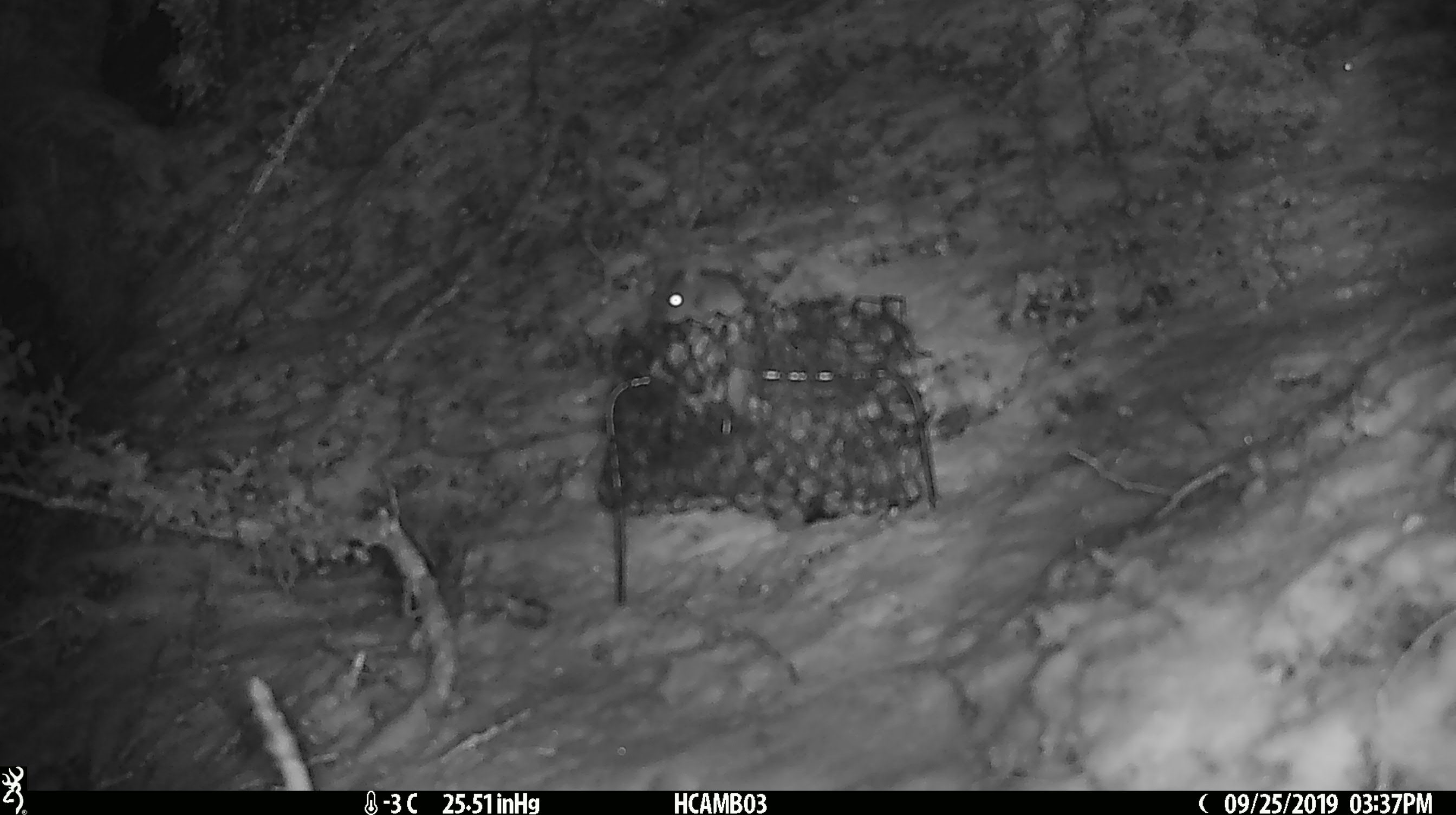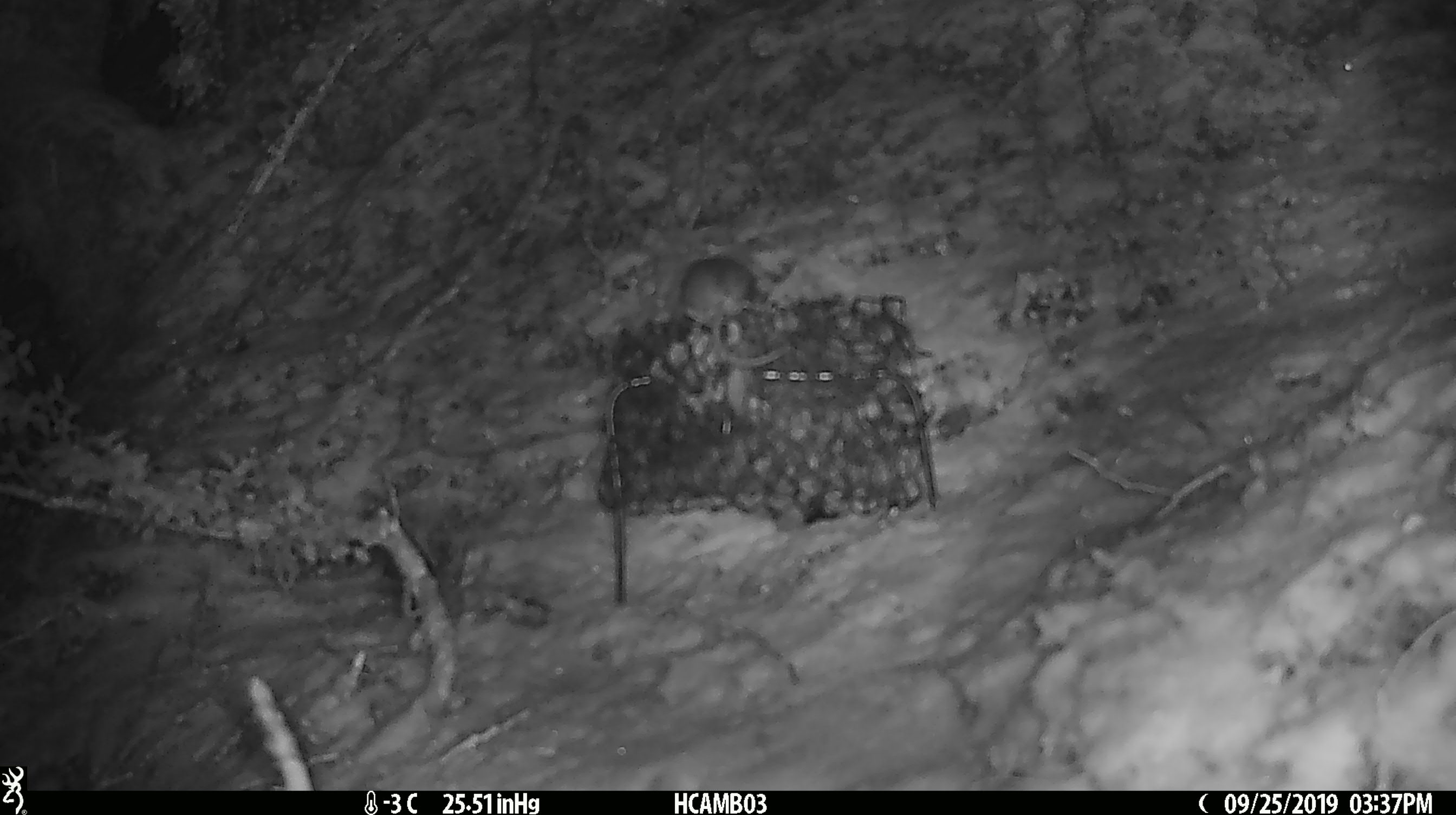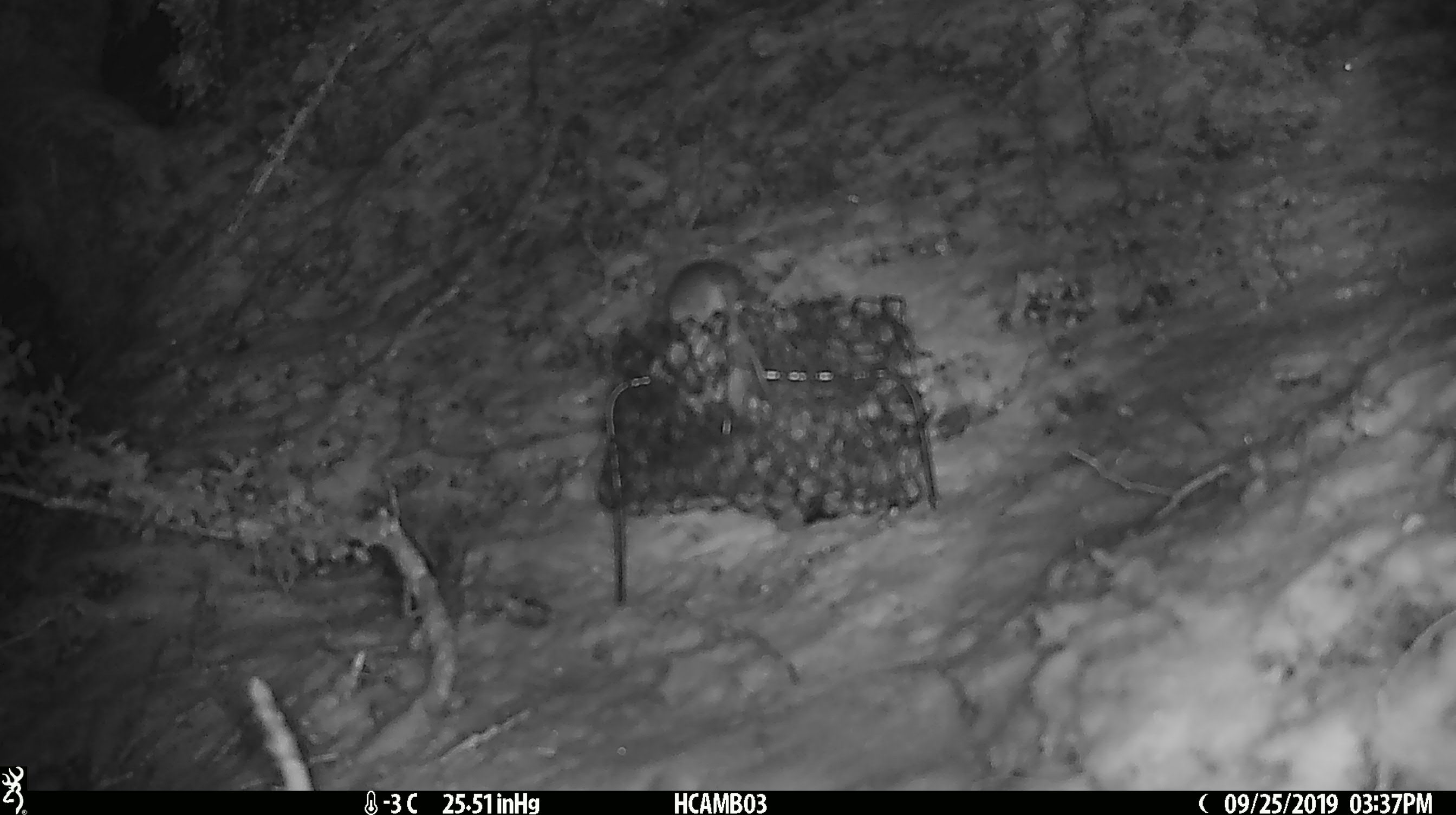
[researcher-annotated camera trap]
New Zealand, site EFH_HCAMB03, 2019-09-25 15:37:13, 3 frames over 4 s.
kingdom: Animalia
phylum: Chordata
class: Mammalia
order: Rodentia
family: Muridae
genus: Mus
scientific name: Mus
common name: mouse